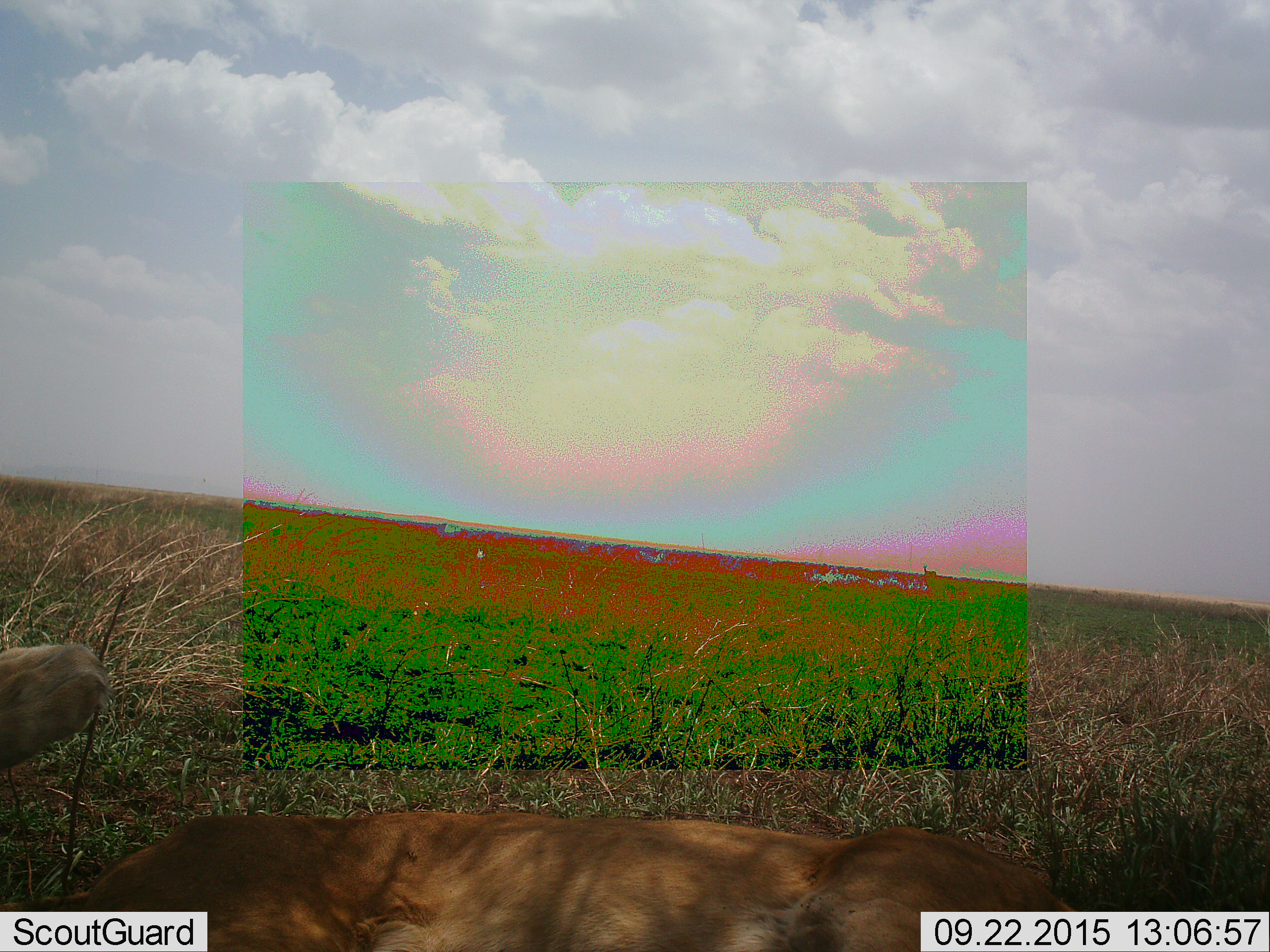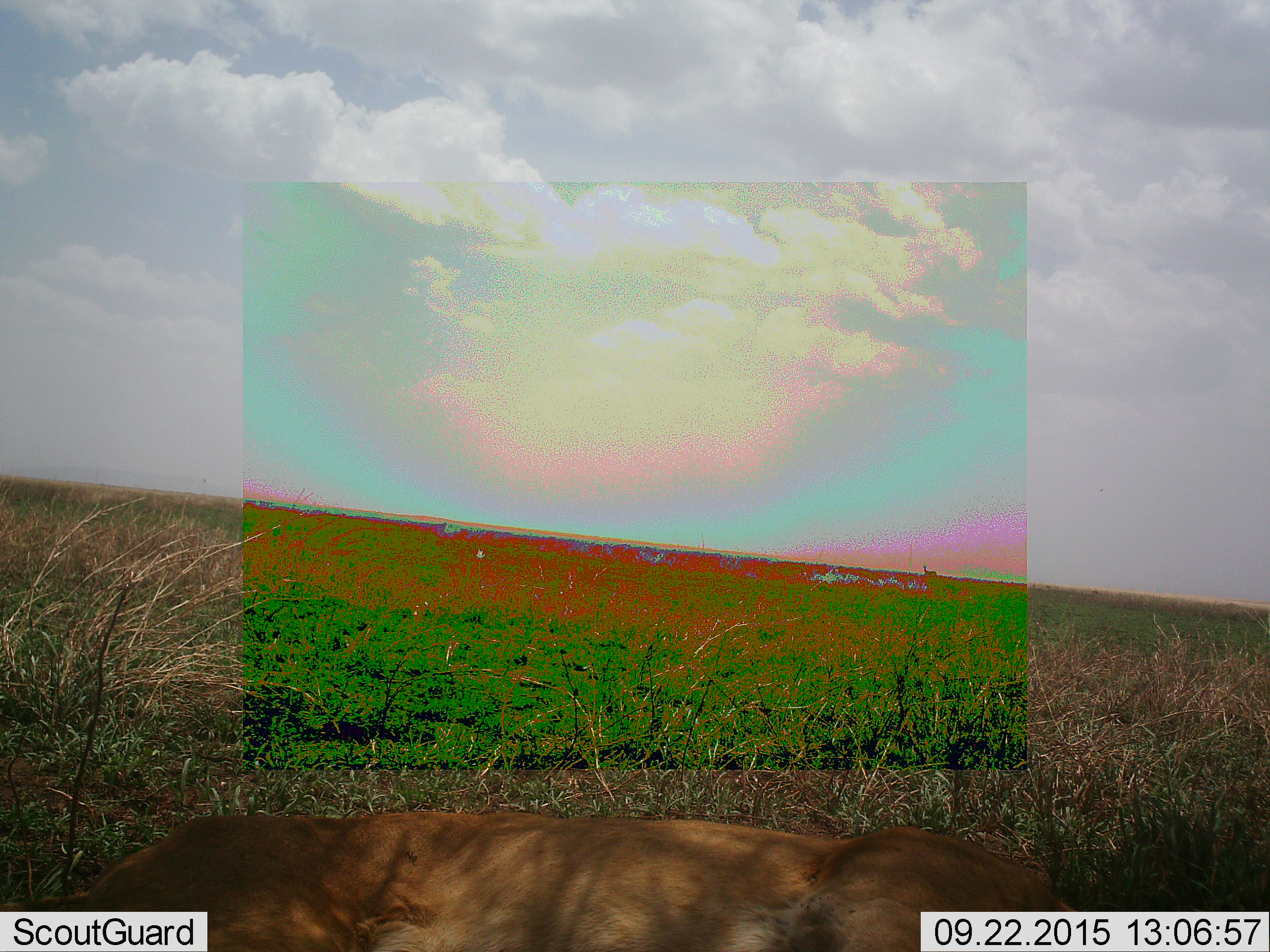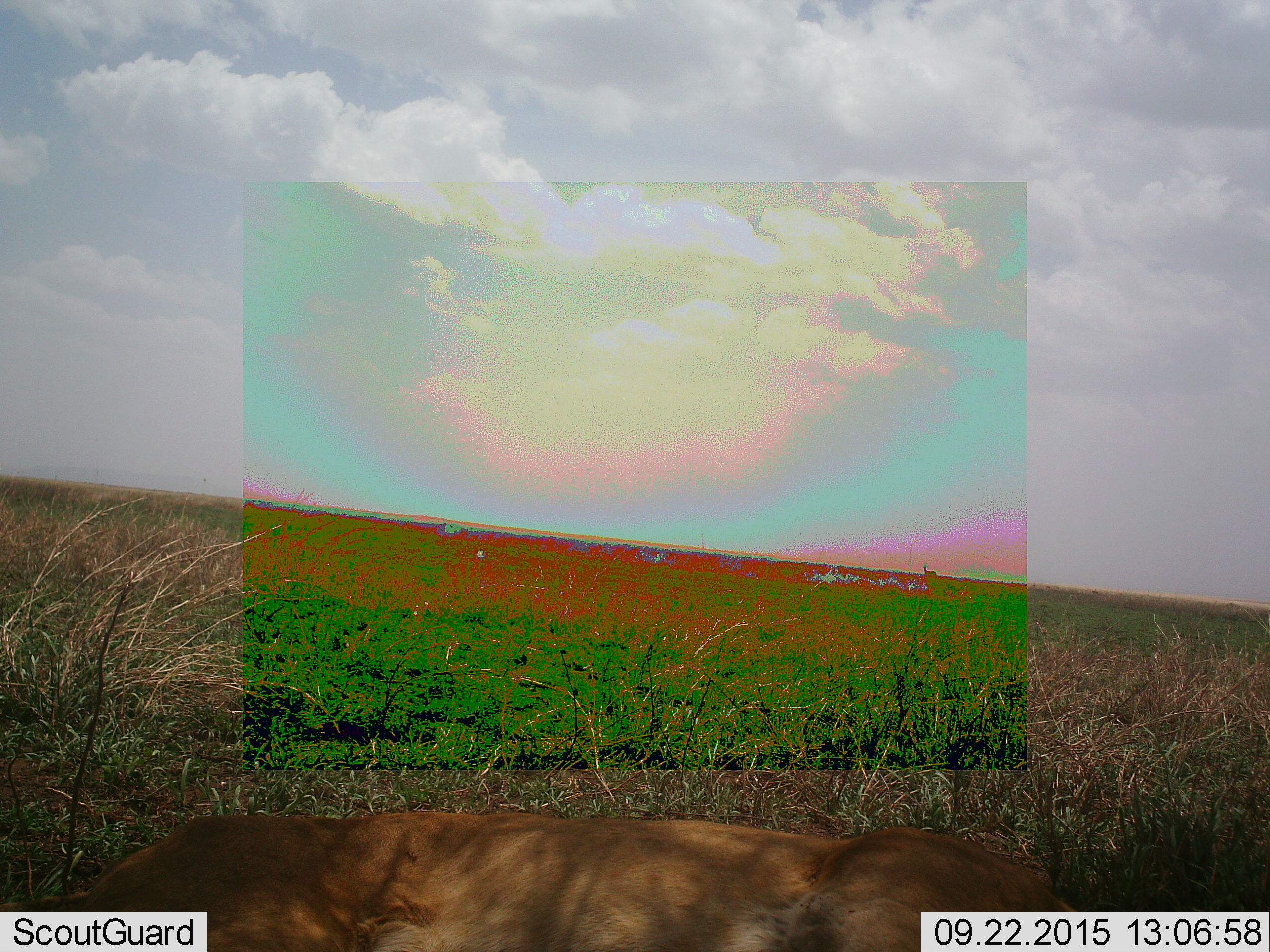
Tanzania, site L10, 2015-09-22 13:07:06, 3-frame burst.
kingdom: Animalia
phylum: Chordata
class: Mammalia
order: Carnivora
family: Felidae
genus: Panthera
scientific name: Panthera leo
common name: lion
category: lionfemale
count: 2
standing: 0%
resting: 100%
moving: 0%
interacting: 0%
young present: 0%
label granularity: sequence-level